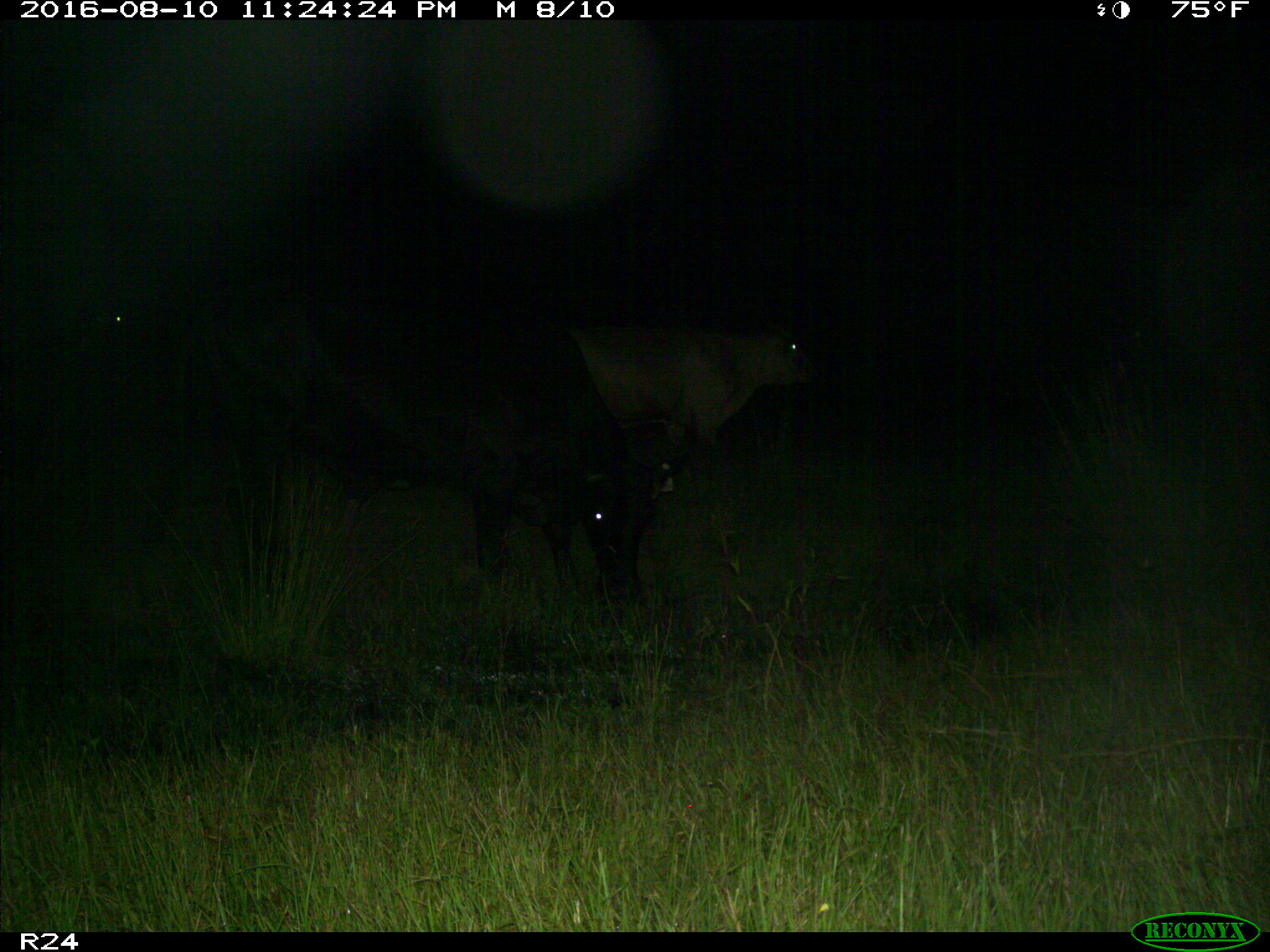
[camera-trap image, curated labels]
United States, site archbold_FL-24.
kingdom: Animalia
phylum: Chordata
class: Mammalia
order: Artiodactyla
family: Bovidae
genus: Bos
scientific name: Bos taurus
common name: domestic cow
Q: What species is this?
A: Bos taurus (domestic cow).